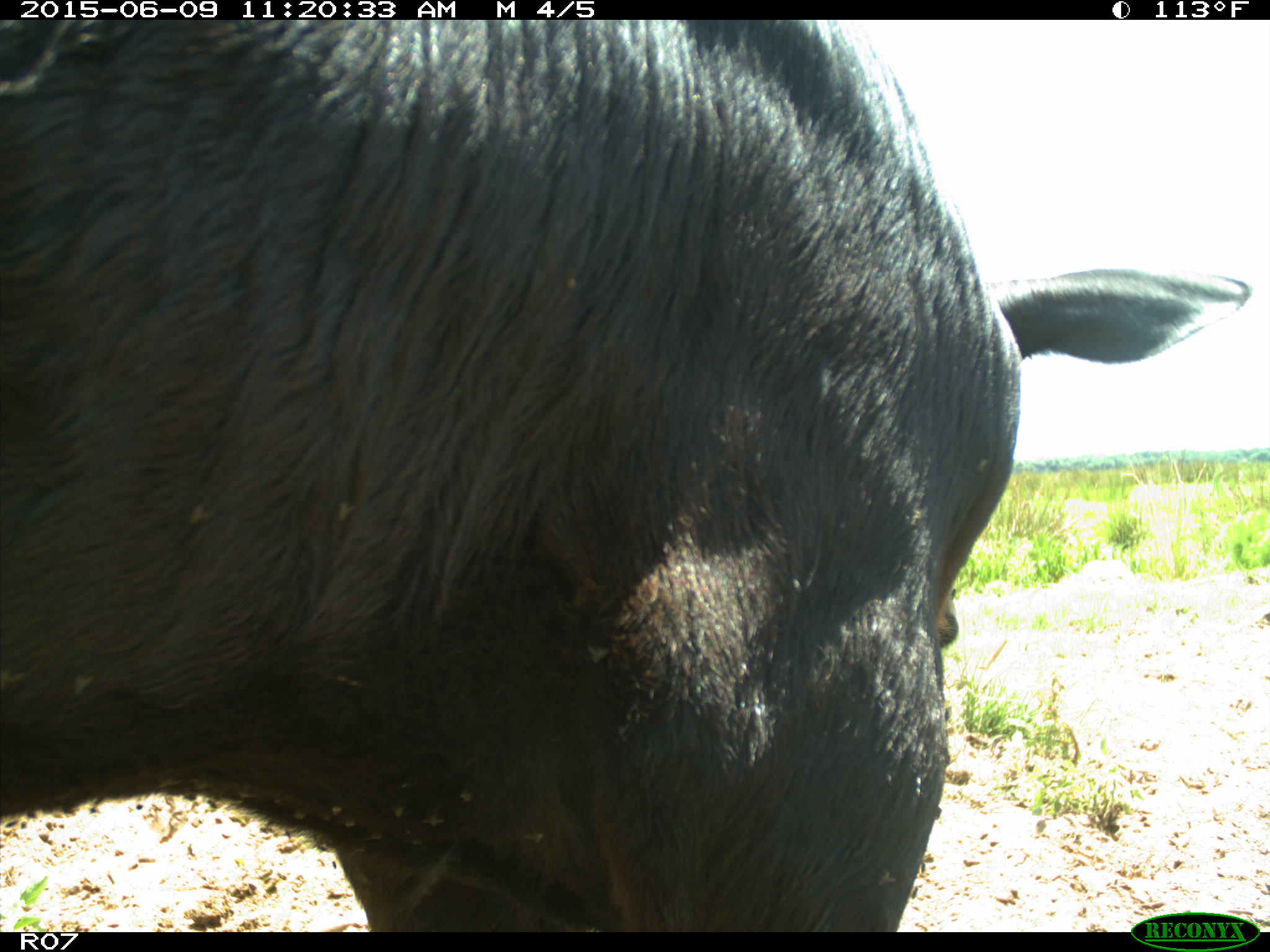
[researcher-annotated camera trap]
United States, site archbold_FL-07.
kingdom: Animalia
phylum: Chordata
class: Mammalia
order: Artiodactyla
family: Bovidae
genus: Bos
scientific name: Bos taurus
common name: domestic cow